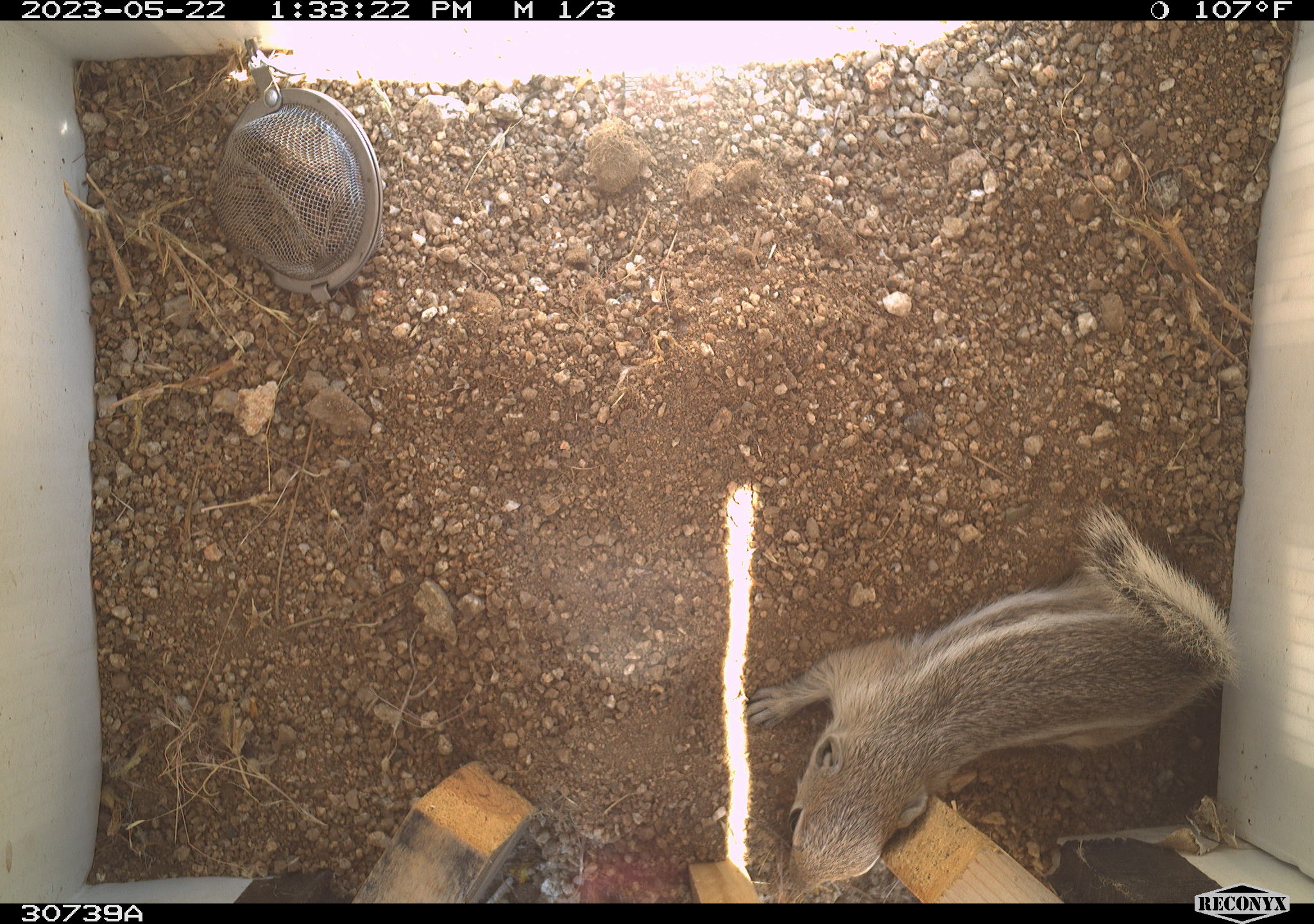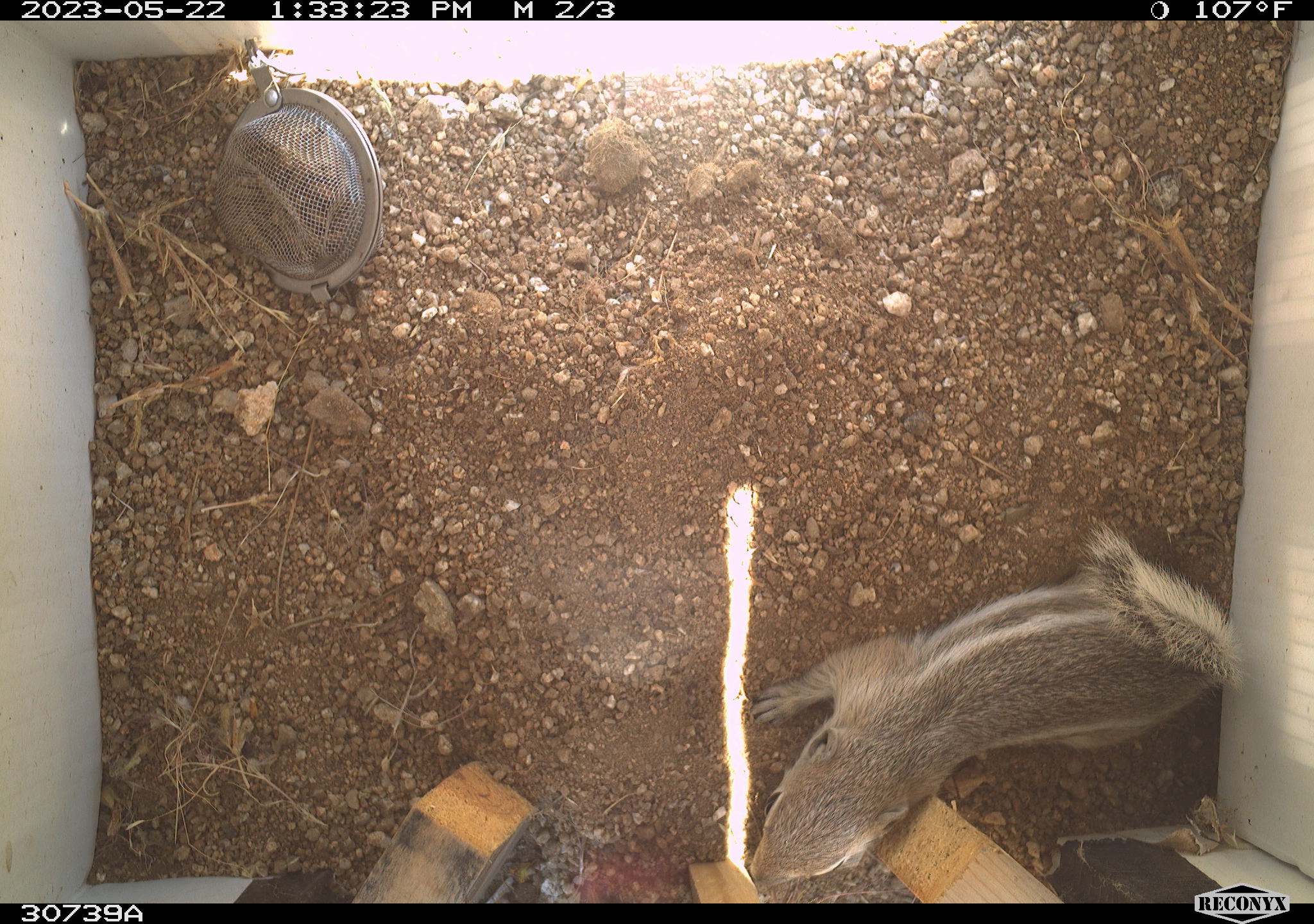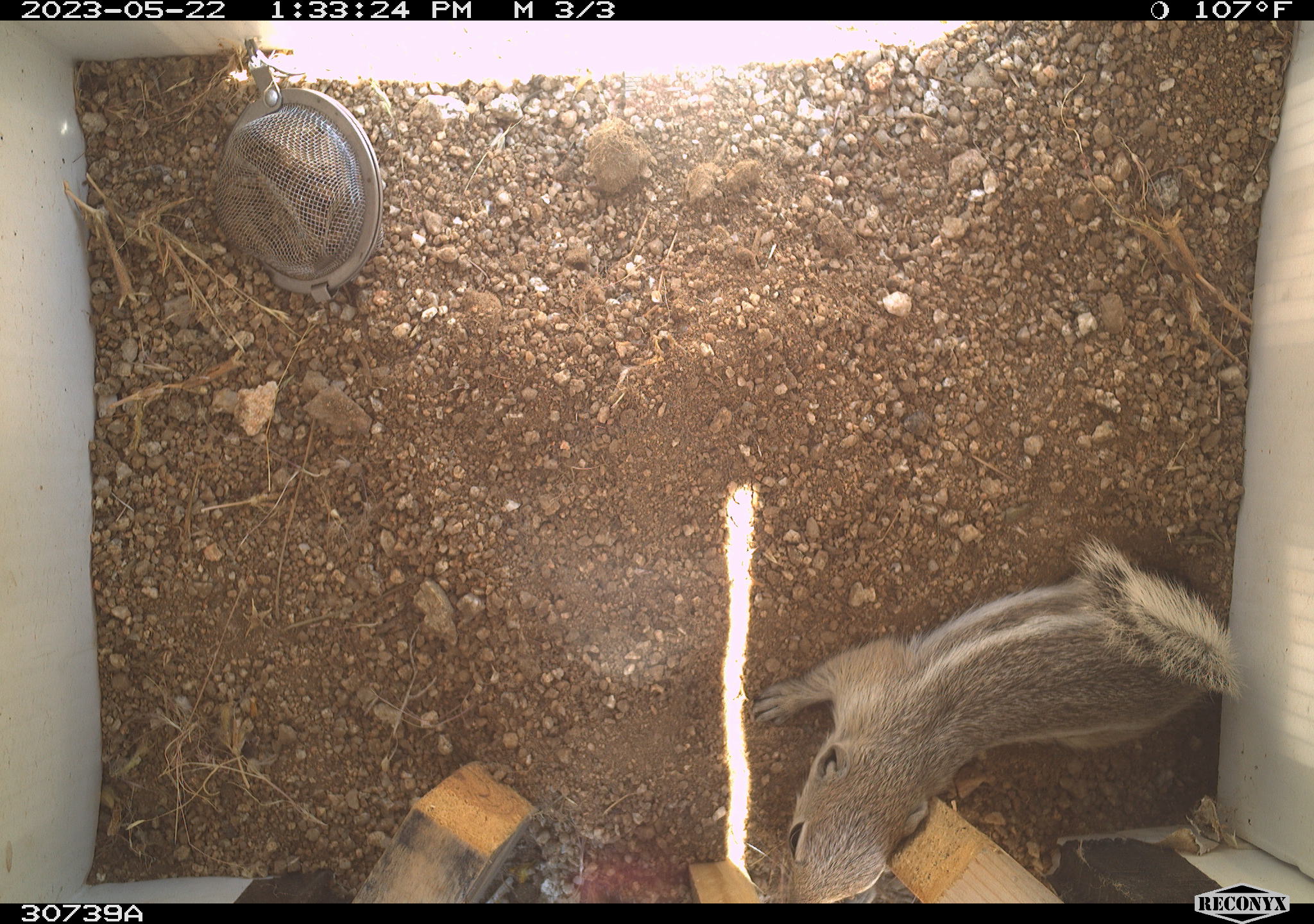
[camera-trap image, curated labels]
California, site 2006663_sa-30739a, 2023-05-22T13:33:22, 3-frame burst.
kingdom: Animalia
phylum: Chordata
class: Mammalia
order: Rodentia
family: Sciuridae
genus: Ammospermophilus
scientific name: Ammospermophilus leucurus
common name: white-tailed antelope squirrel